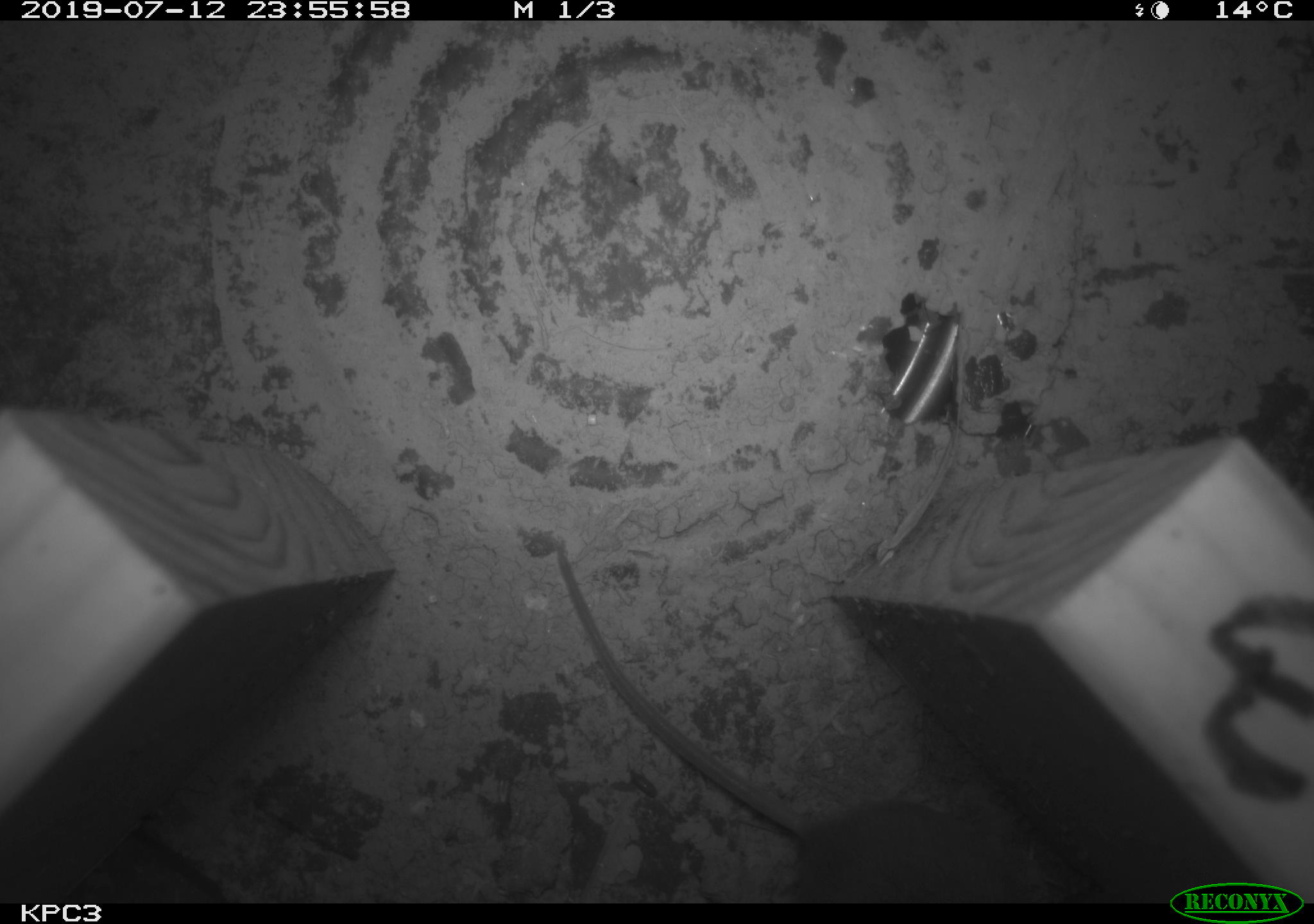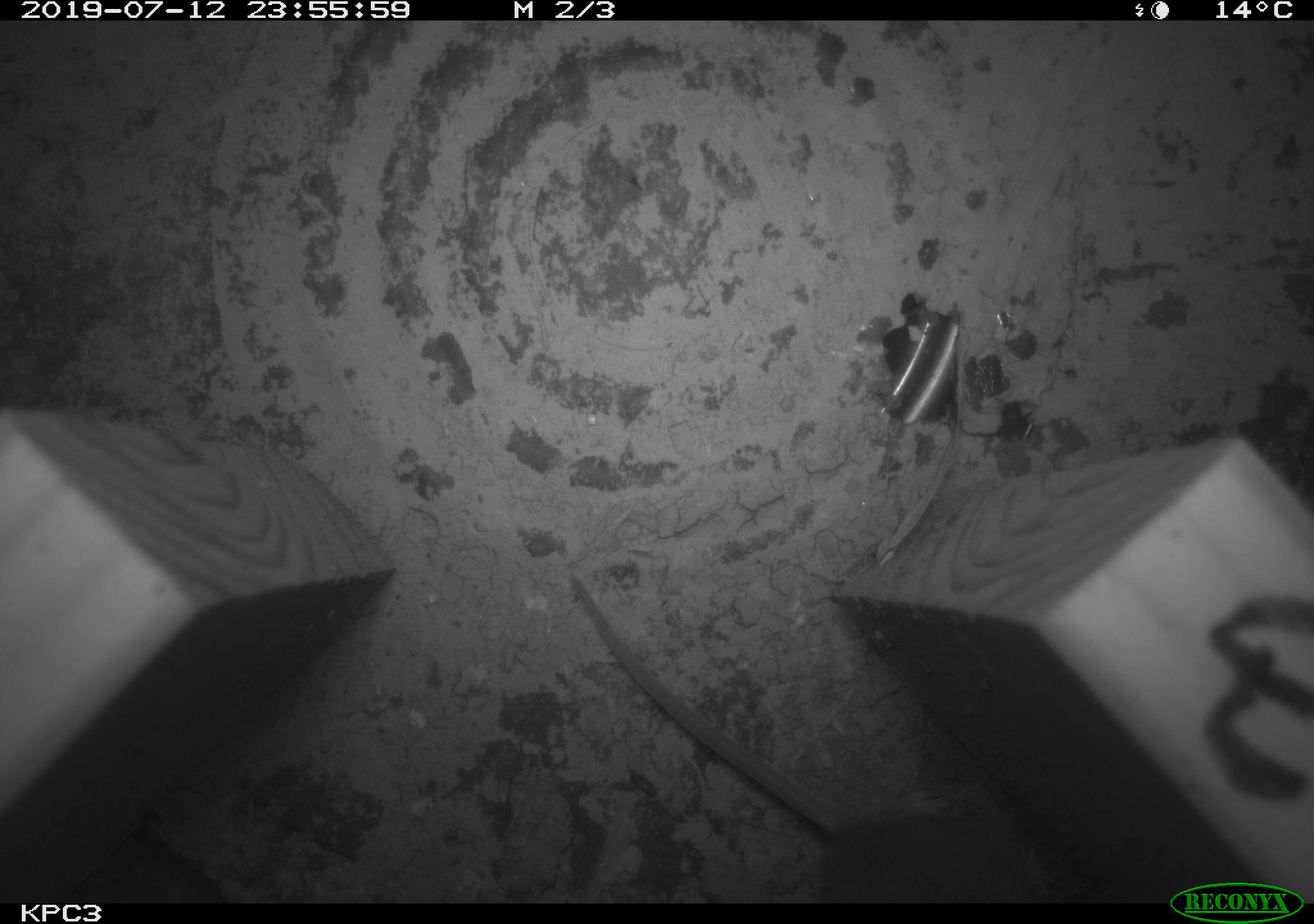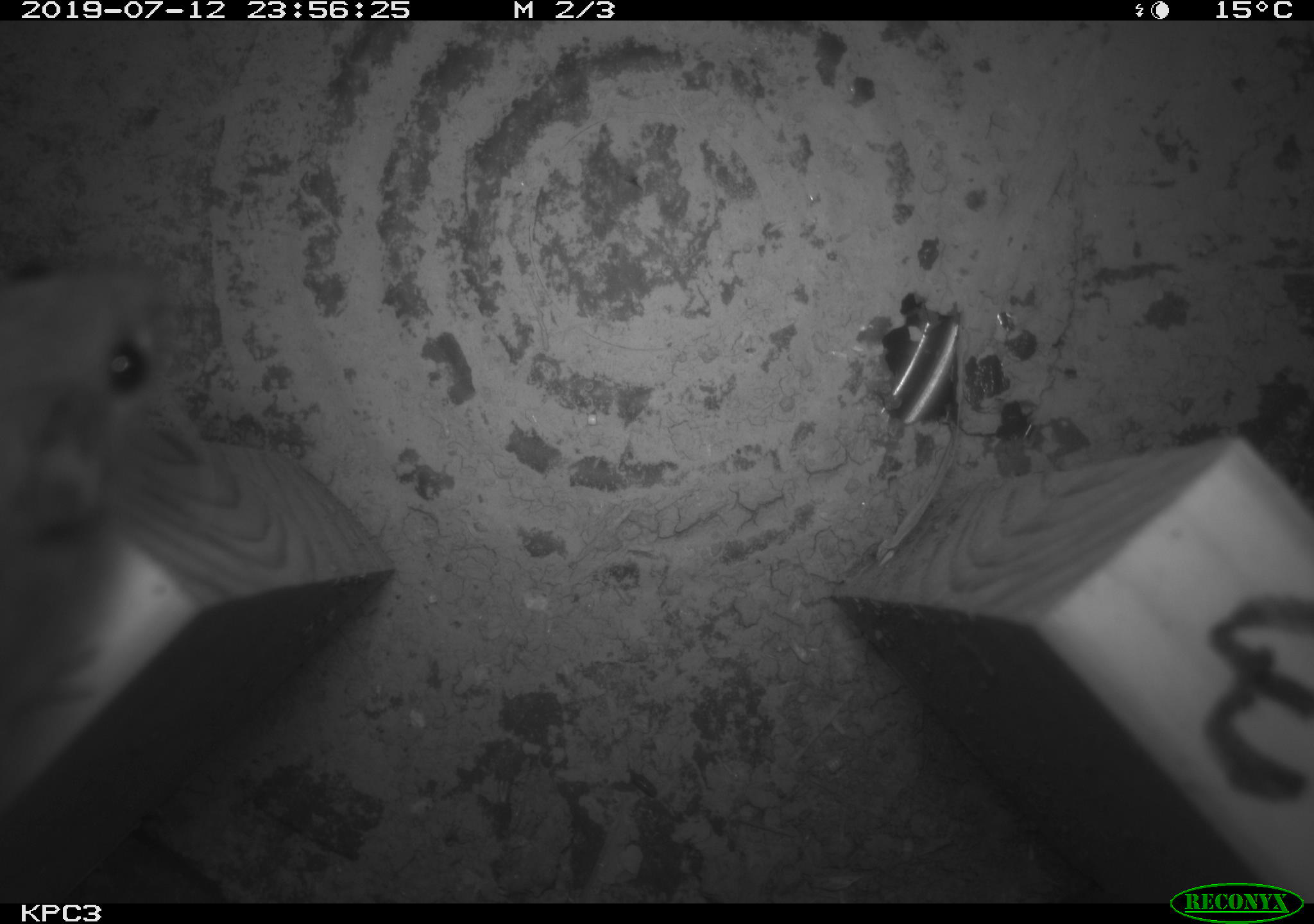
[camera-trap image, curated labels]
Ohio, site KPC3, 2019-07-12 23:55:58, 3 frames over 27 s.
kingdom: Animalia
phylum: Chordata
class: Mammalia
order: Rodentia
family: Cricetidae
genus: Peromyscus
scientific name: Peromyscus leucopus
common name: white-footed mouse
White-footed mouse (Peromyscus leucopus).